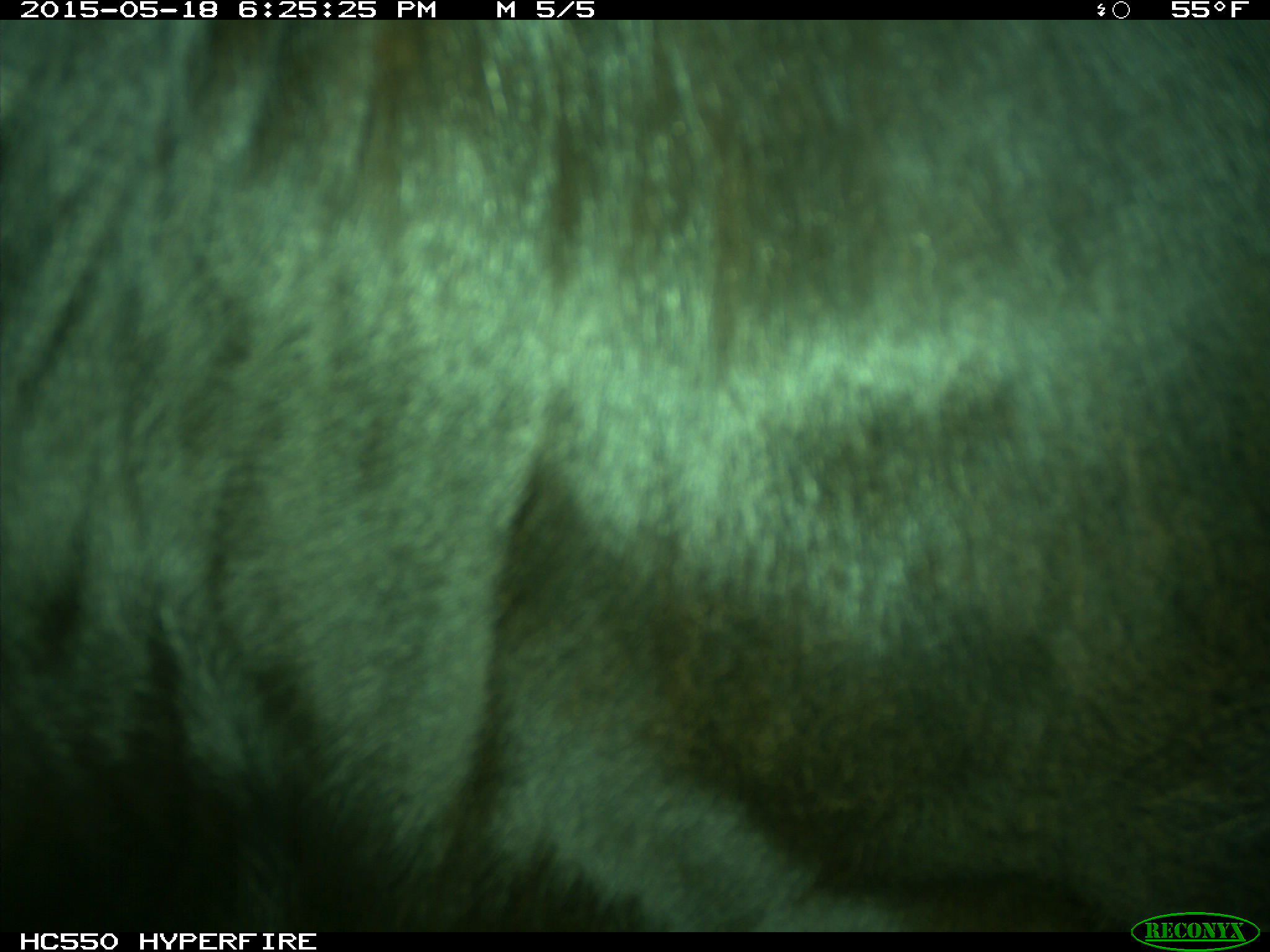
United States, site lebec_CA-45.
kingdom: Animalia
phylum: Chordata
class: Mammalia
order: Artiodactyla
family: Bovidae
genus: Bos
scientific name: Bos taurus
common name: domestic cow